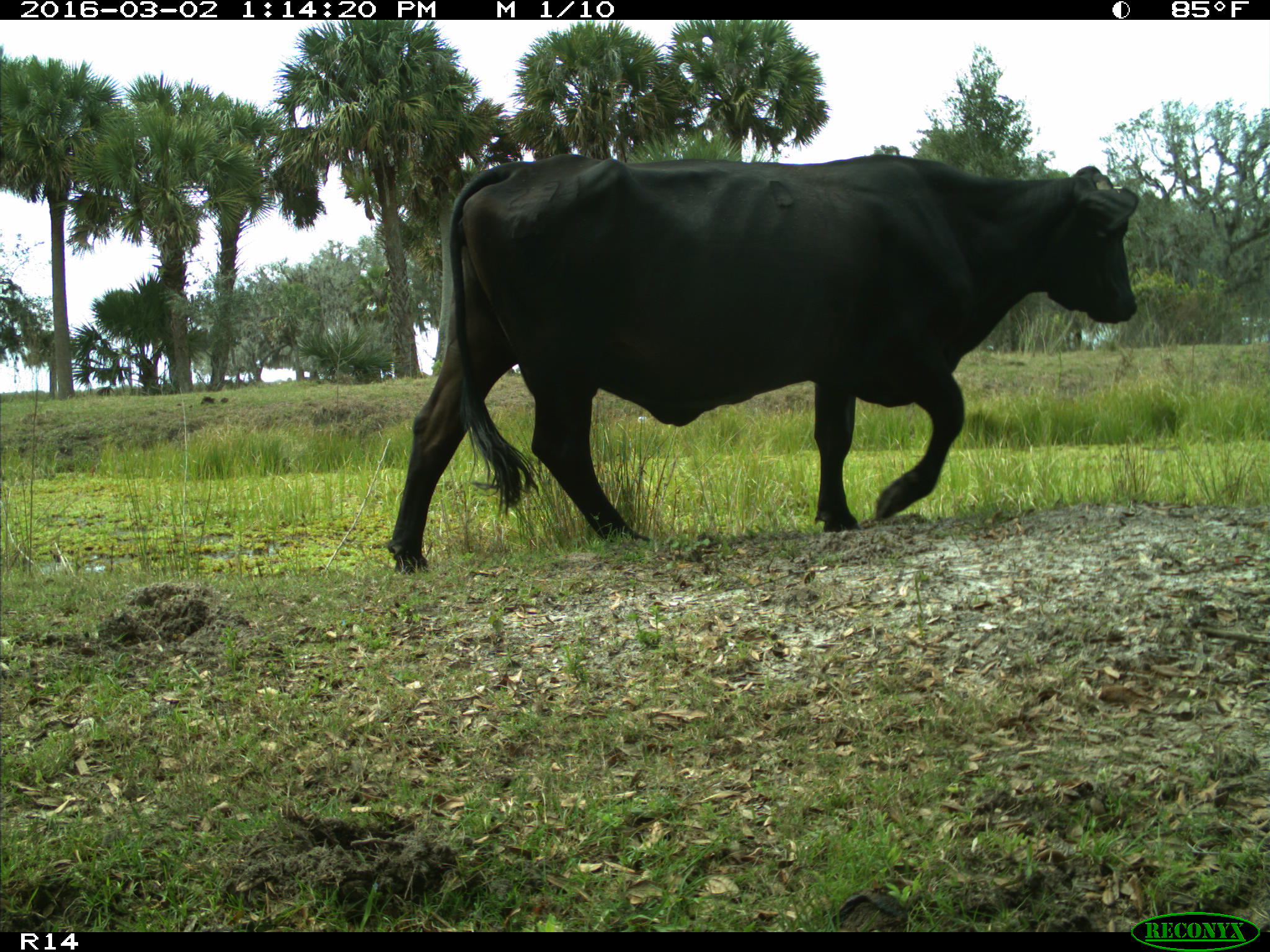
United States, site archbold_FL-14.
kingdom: Animalia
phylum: Chordata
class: Mammalia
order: Artiodactyla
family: Bovidae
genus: Bos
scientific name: Bos taurus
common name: domestic cow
Bos taurus (domestic cow).